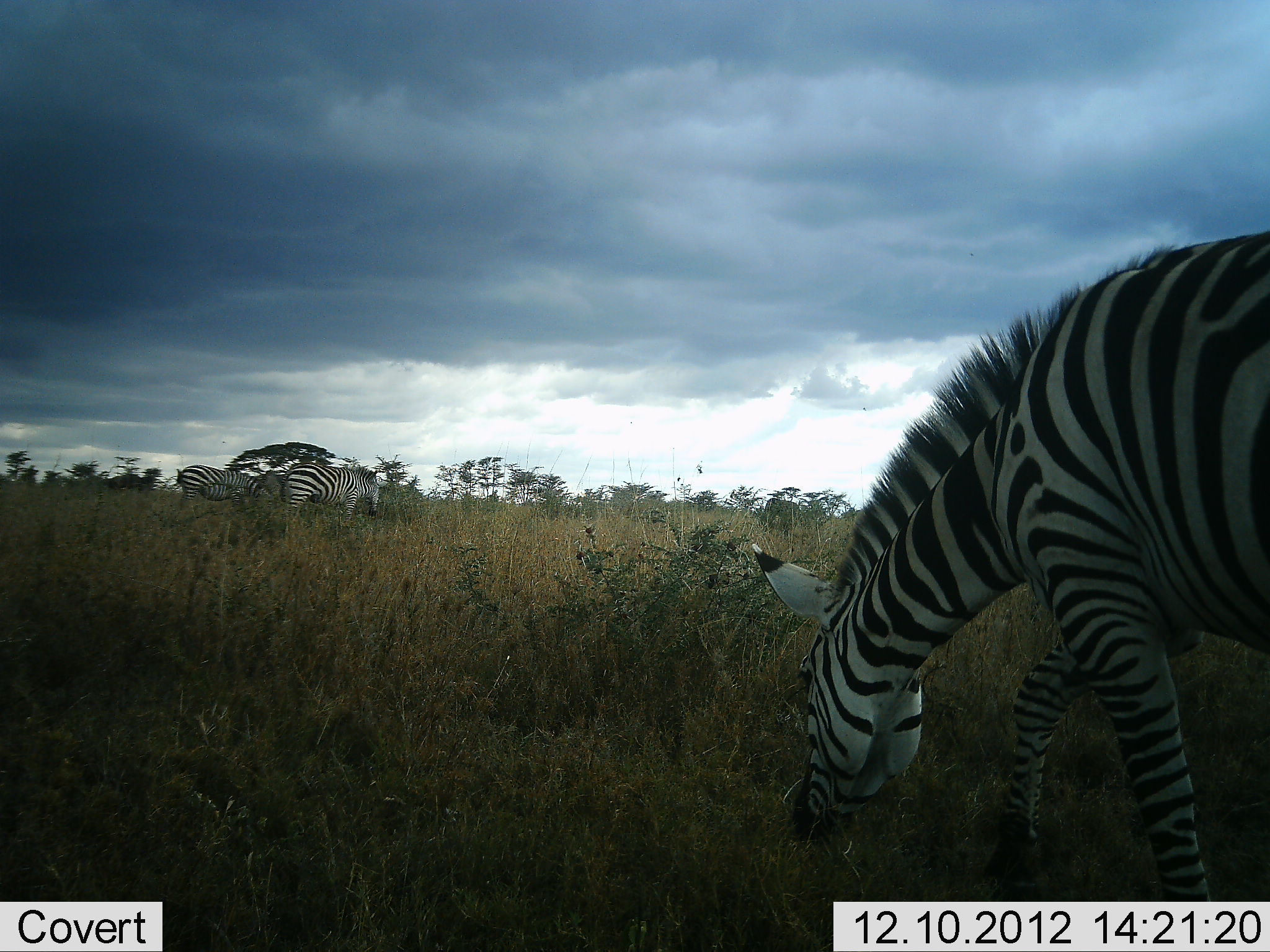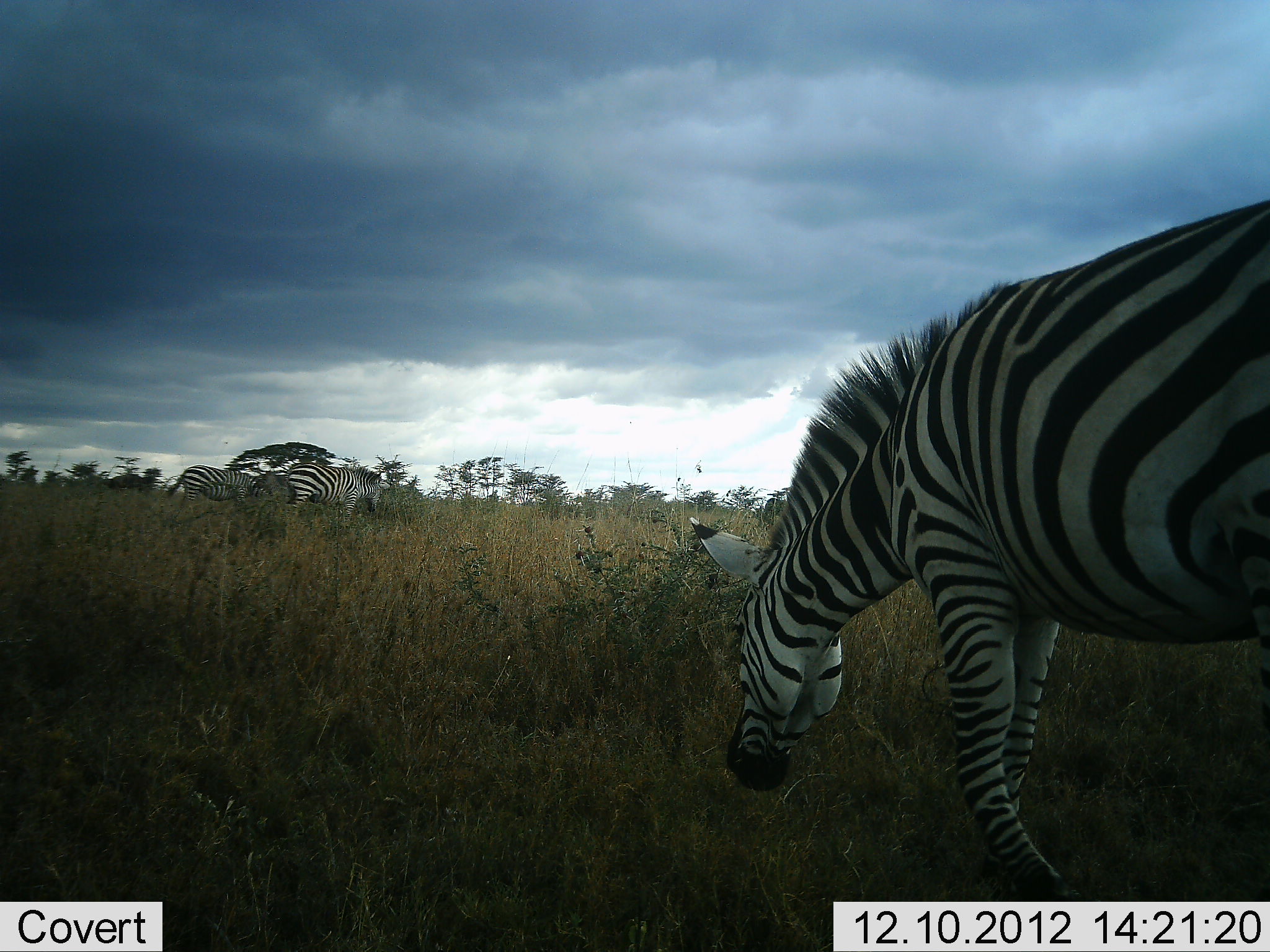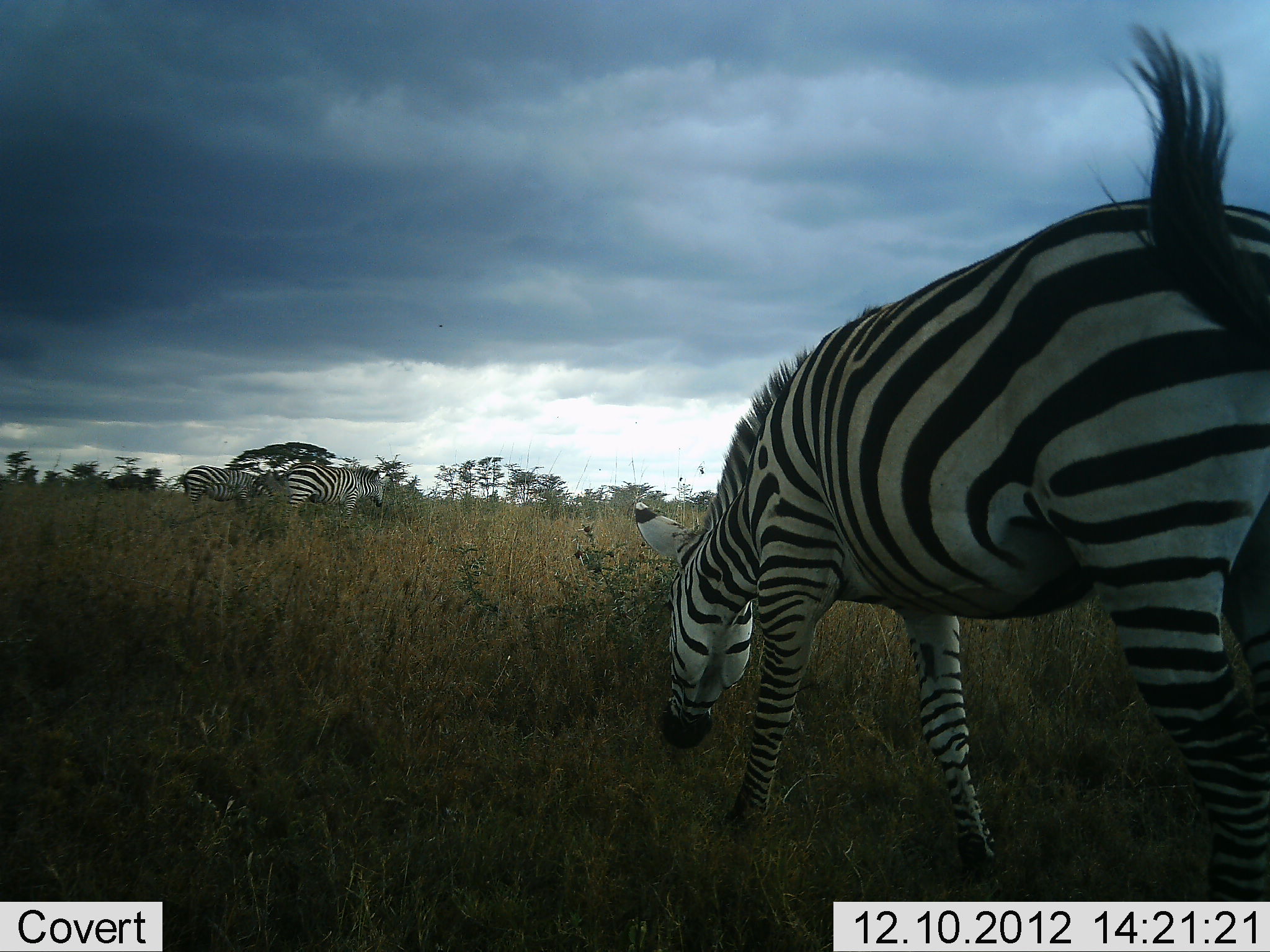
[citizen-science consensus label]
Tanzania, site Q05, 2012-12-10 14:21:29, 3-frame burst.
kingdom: Animalia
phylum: Chordata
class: Mammalia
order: Perissodactyla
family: Equidae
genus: Equus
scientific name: Equus quagga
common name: plains zebra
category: zebra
Zebra (plains zebra) (Equus quagga), count 3. Behavior (volunteer vote fractions): standing 55%, resting 0%, moving 55%, interacting 0%. Young present (vote fraction): 0%. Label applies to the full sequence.